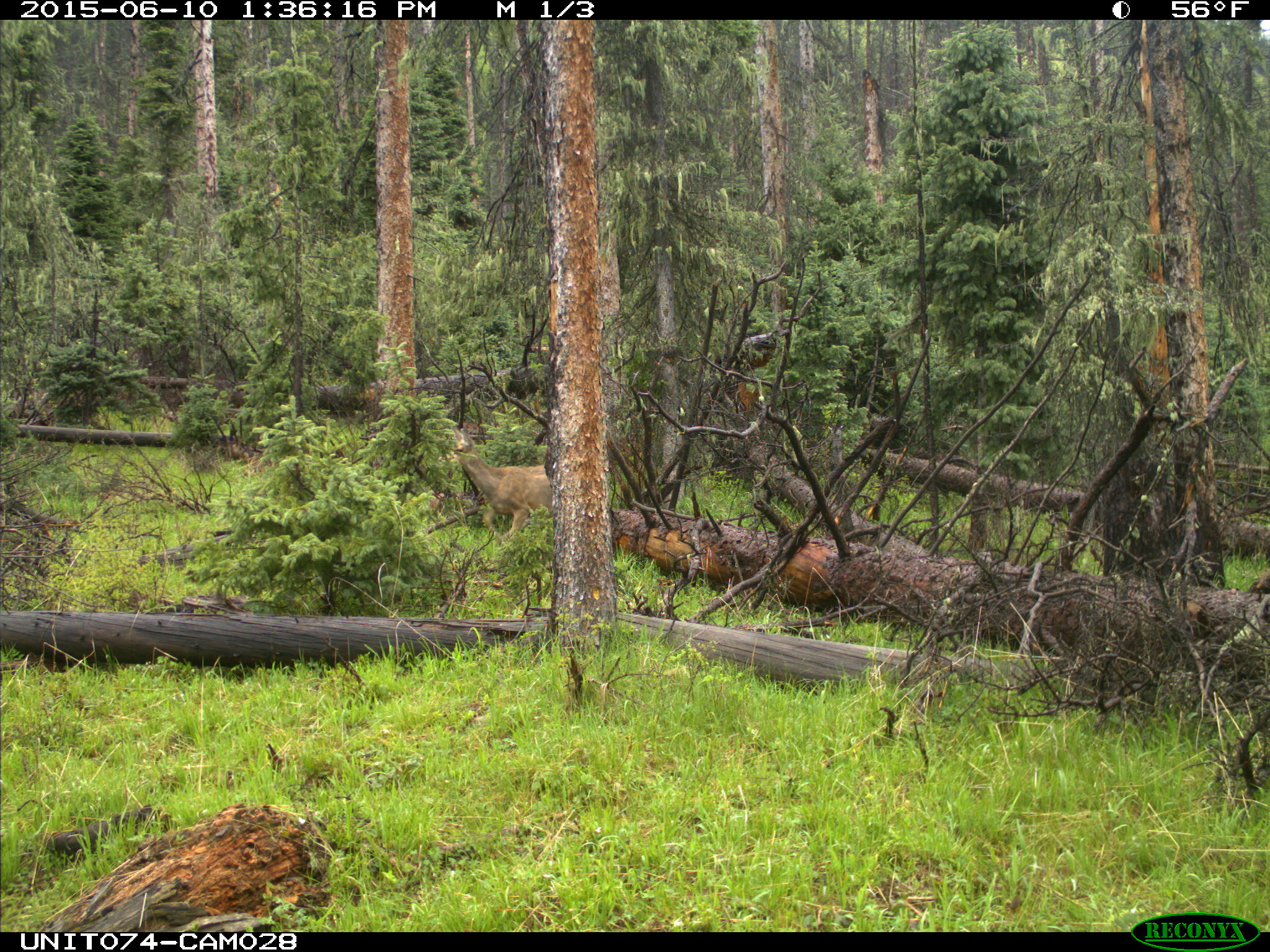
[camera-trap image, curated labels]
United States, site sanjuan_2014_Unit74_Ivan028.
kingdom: Animalia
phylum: Chordata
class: Mammalia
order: Artiodactyla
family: Cervidae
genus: Odocoileus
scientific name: Odocoileus hemionus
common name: mule deer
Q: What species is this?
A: Odocoileus hemionus (mule deer).